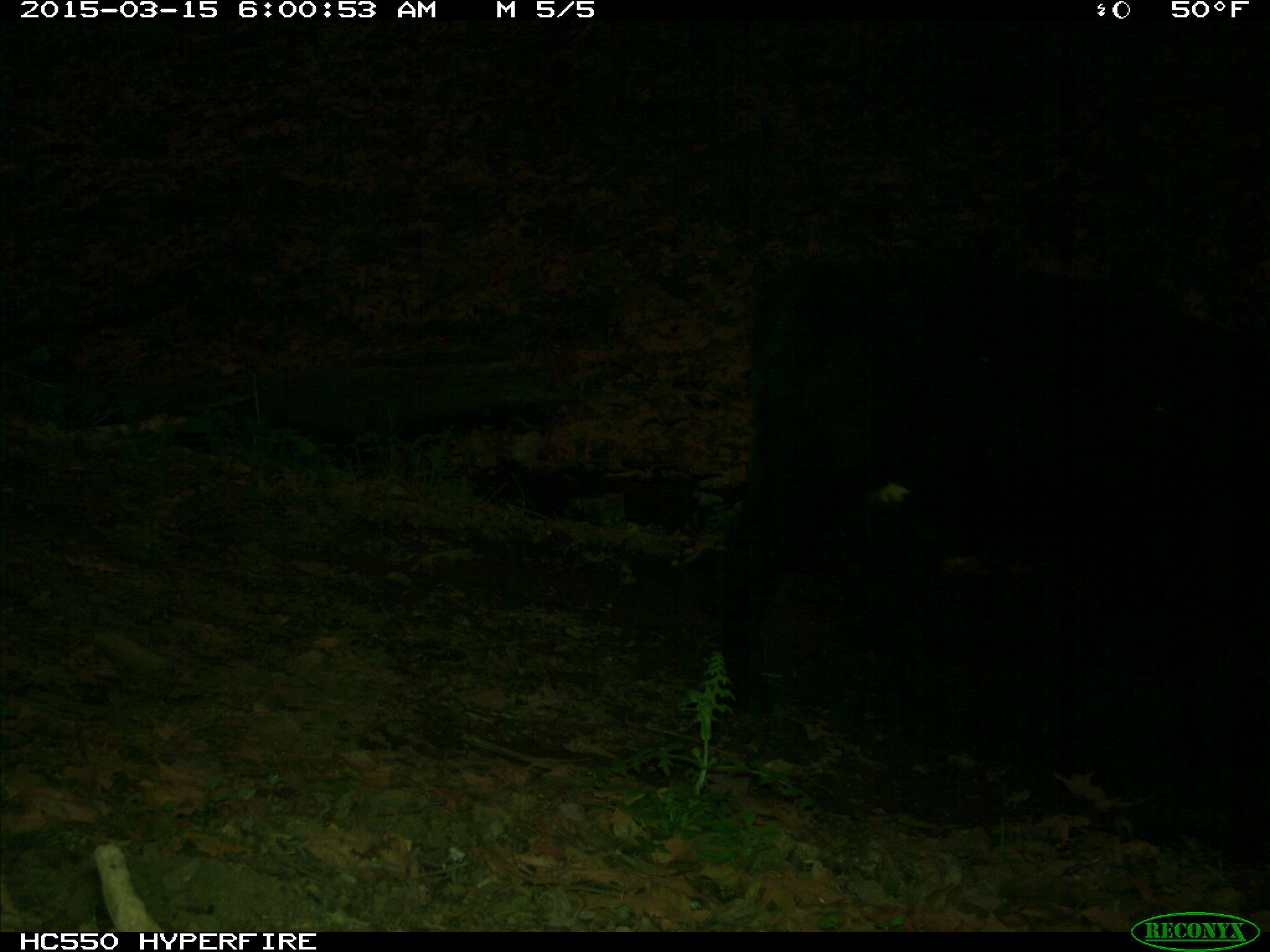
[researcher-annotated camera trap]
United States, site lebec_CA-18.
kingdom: Animalia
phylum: Chordata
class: Mammalia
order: Artiodactyla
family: Bovidae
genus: Bos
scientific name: Bos taurus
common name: domestic cow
Bos taurus (domestic cow).